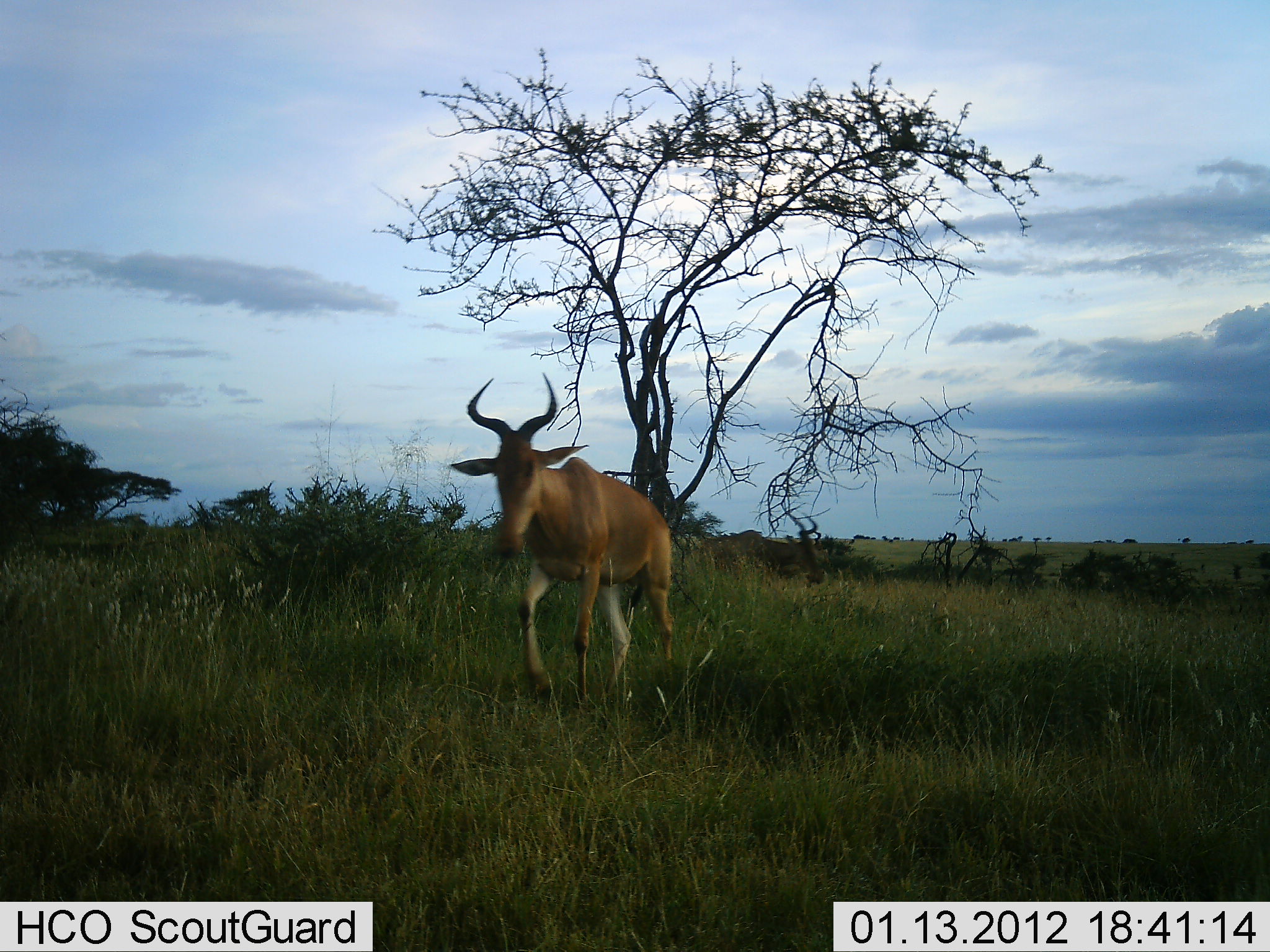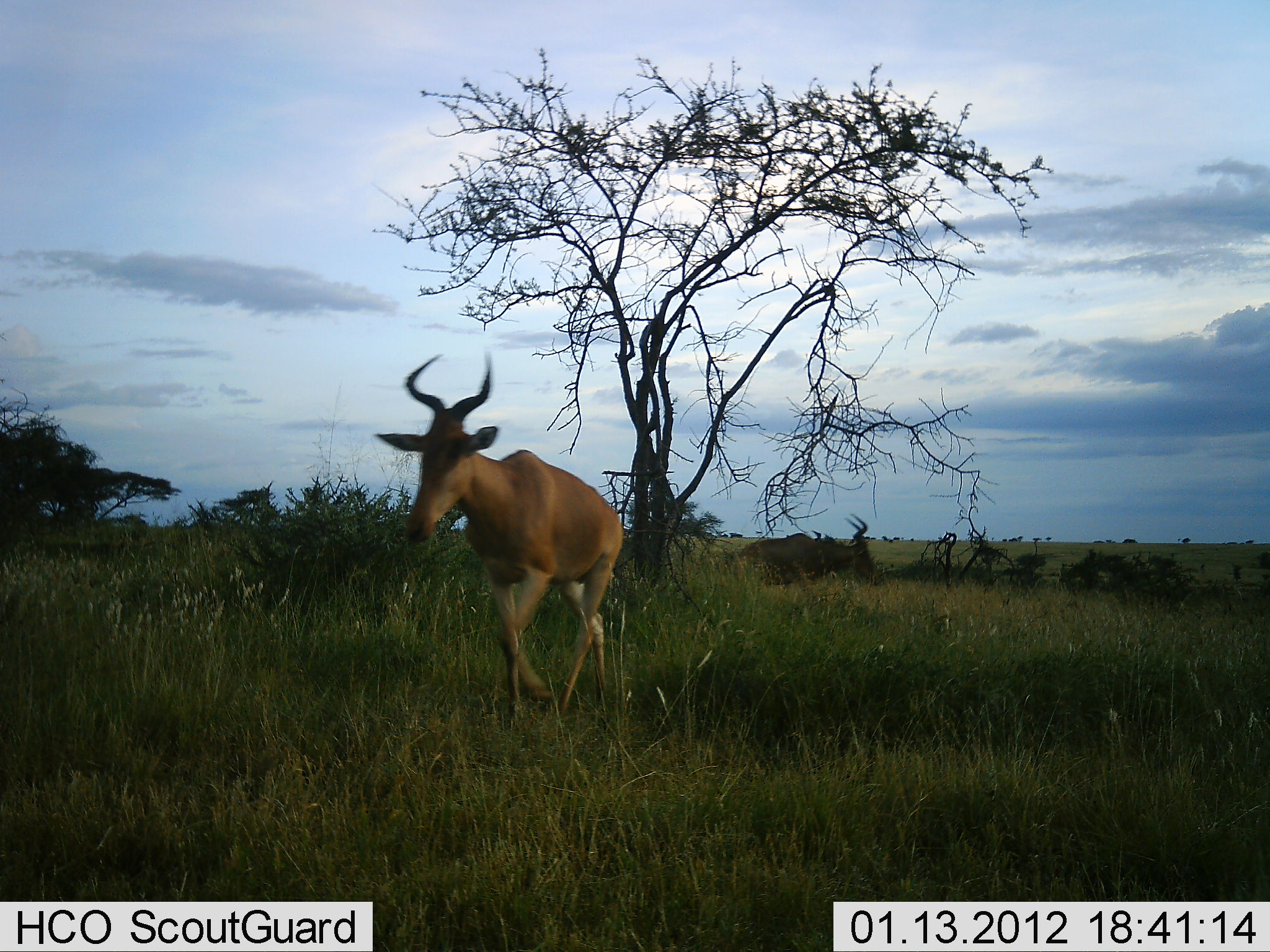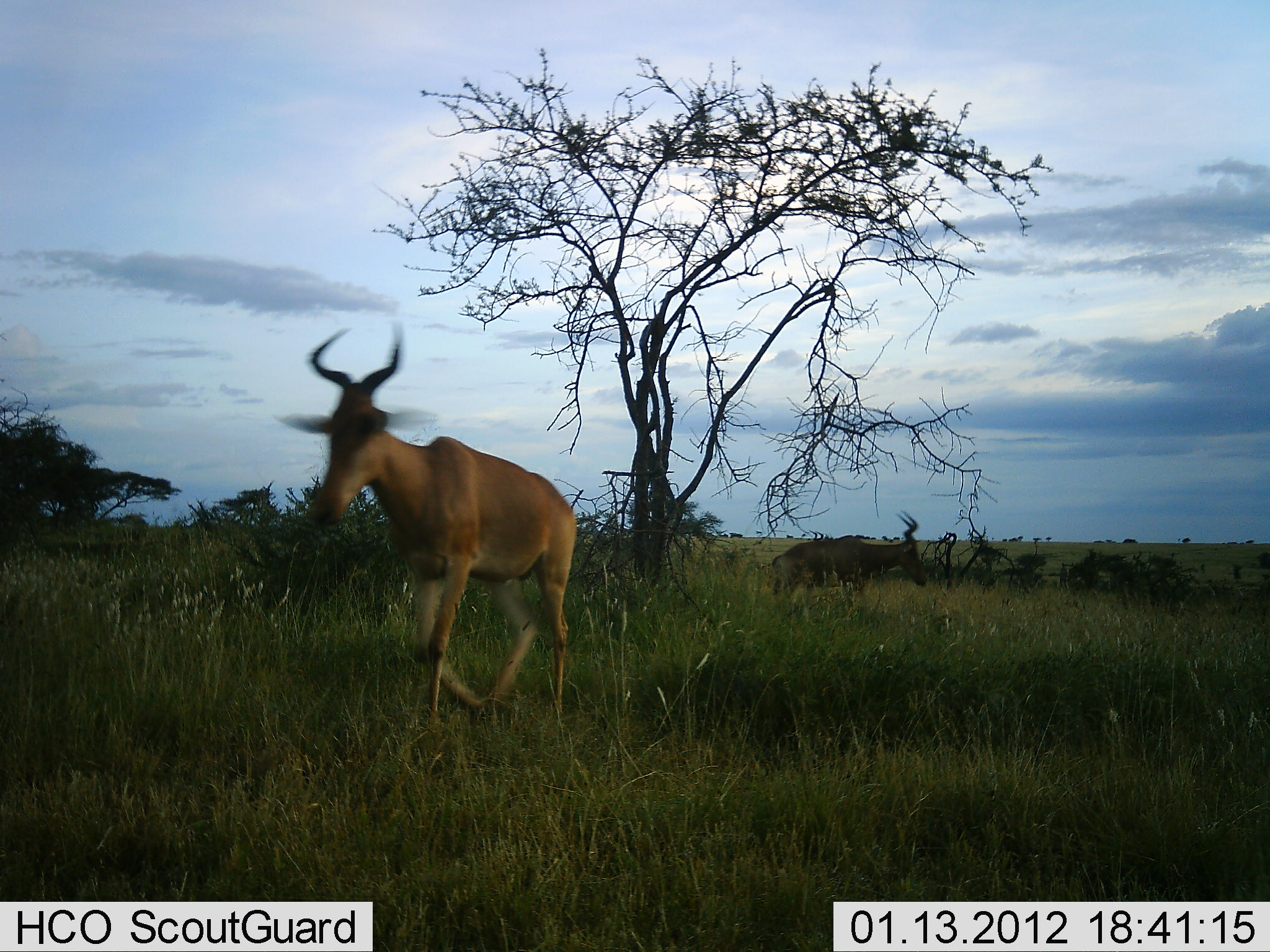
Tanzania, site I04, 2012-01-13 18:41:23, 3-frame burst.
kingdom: Animalia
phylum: Chordata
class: Mammalia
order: Artiodactyla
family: Bovidae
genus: Alcelaphus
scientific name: Alcelaphus buselaphus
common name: hartebeest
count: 2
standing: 15%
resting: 8%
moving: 100%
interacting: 0%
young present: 0%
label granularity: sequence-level